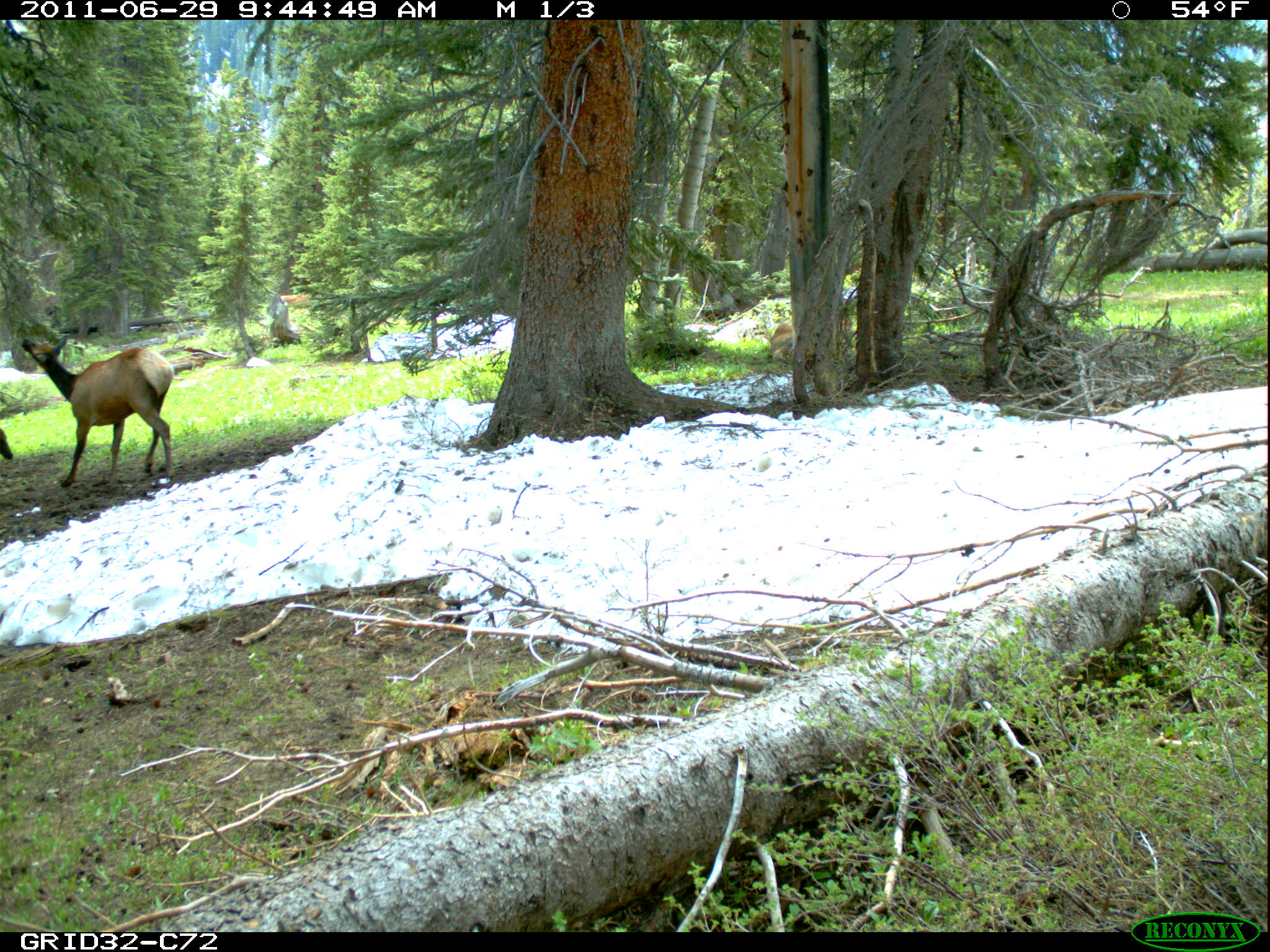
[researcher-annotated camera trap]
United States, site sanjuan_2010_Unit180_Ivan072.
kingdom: Animalia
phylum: Chordata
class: Mammalia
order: Artiodactyla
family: Cervidae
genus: Cervus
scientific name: Cervus elaphus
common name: red deer